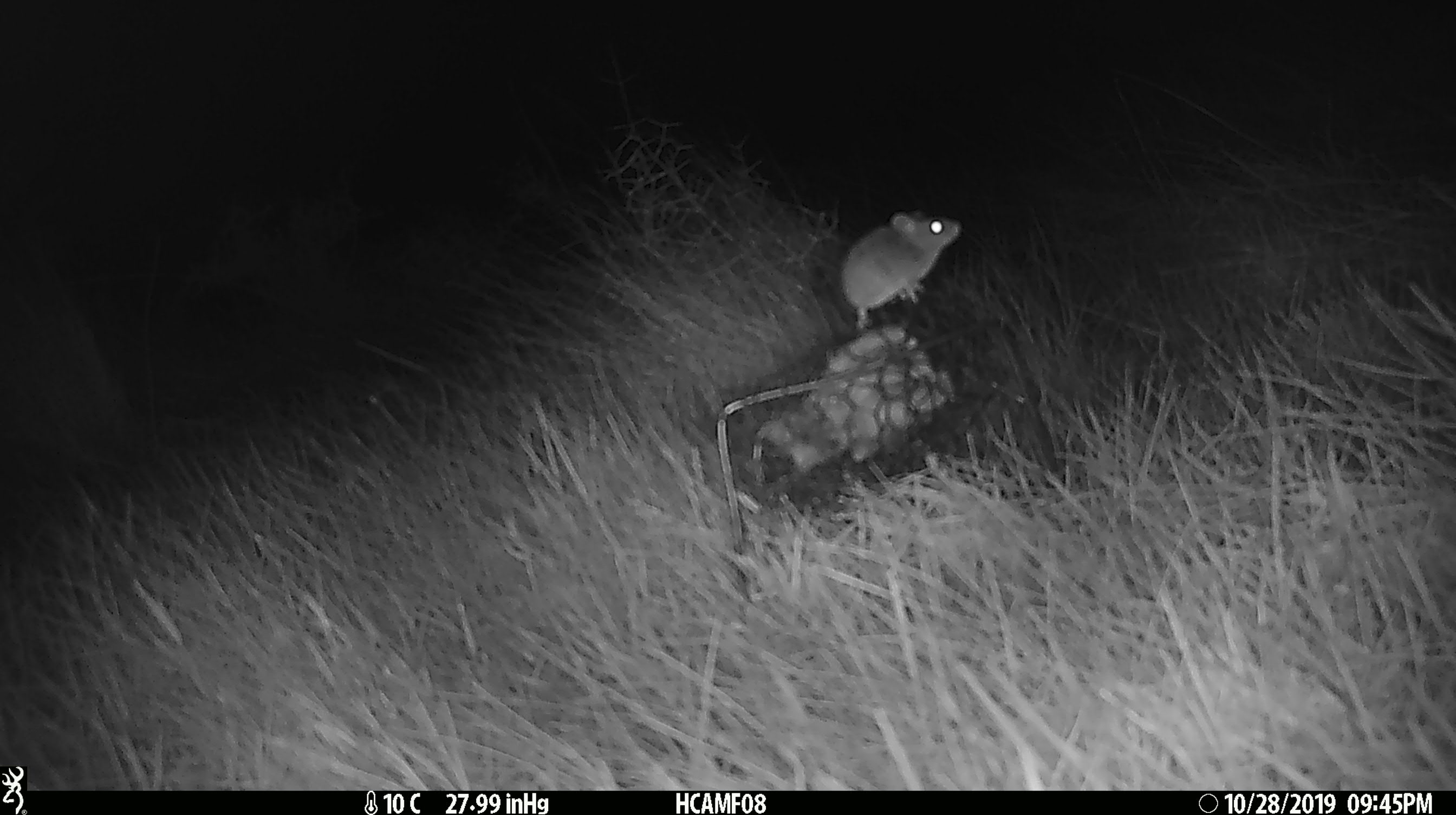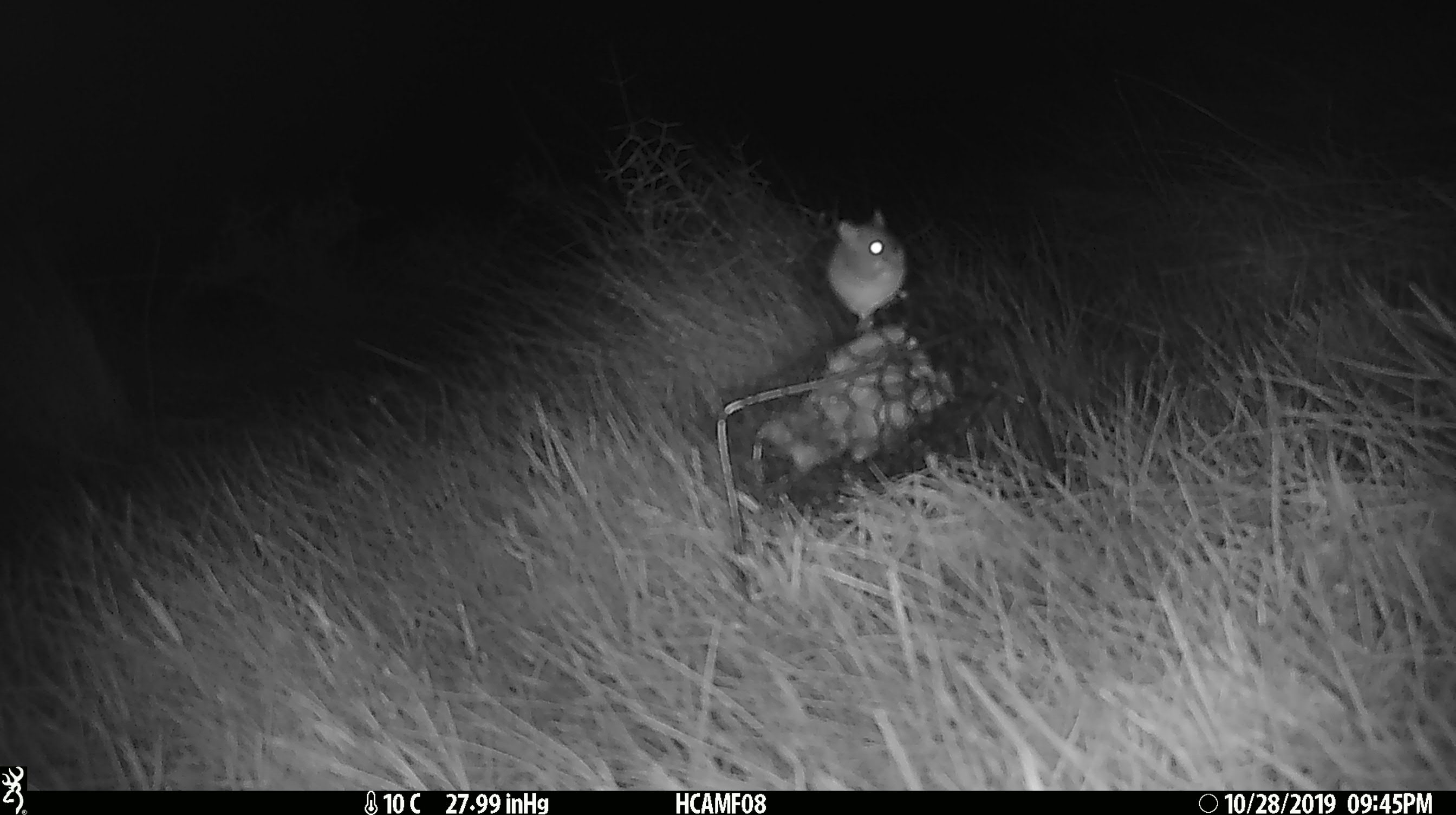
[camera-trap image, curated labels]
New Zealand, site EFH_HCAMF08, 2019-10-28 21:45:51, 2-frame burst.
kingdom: Animalia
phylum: Chordata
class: Mammalia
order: Rodentia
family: Muridae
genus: Mus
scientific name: Mus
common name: mouse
Mouse (Mus).